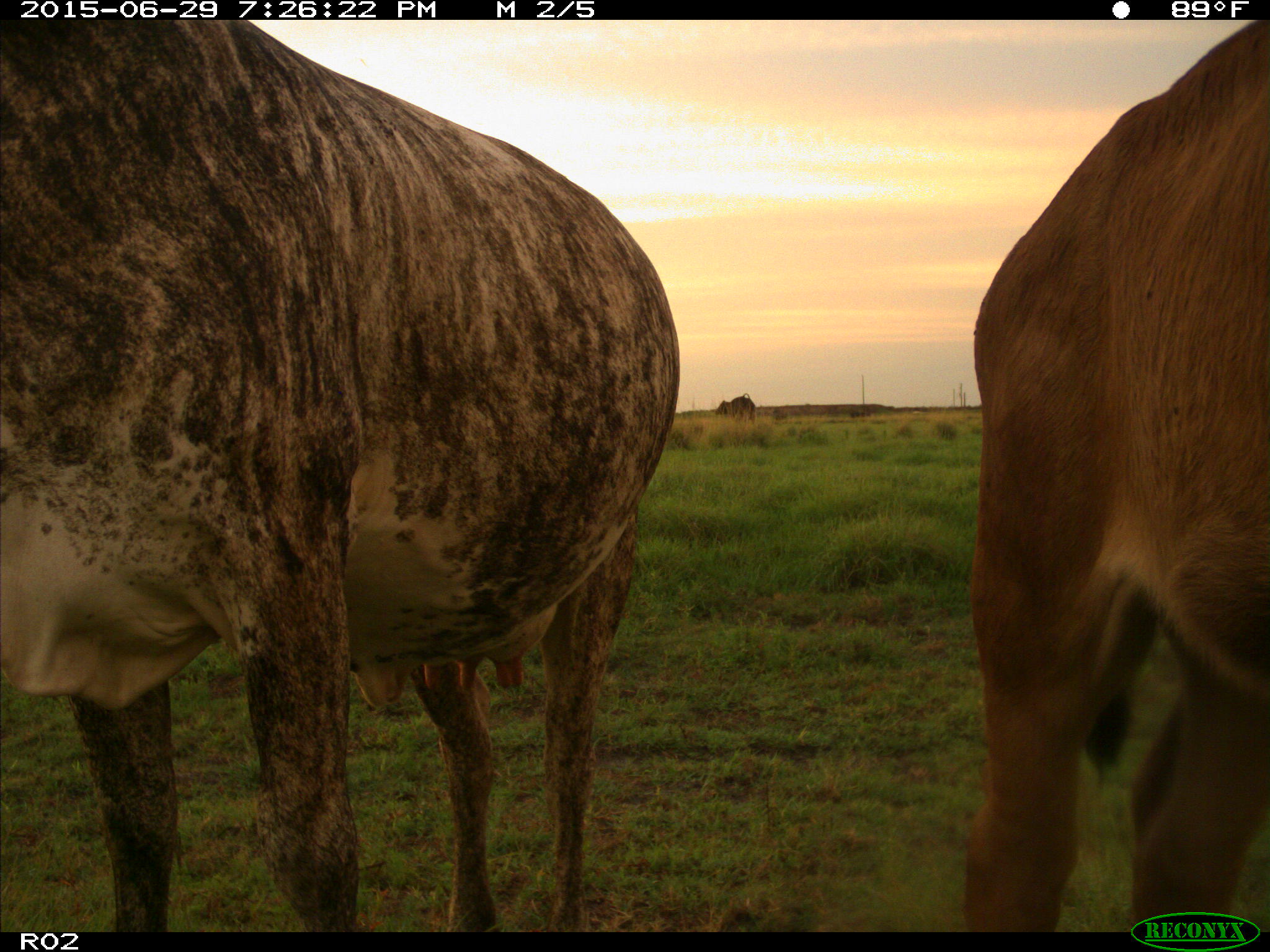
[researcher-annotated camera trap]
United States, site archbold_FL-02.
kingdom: Animalia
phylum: Chordata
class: Mammalia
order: Artiodactyla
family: Bovidae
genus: Bos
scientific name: Bos taurus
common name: domestic cow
Bos taurus (domestic cow).